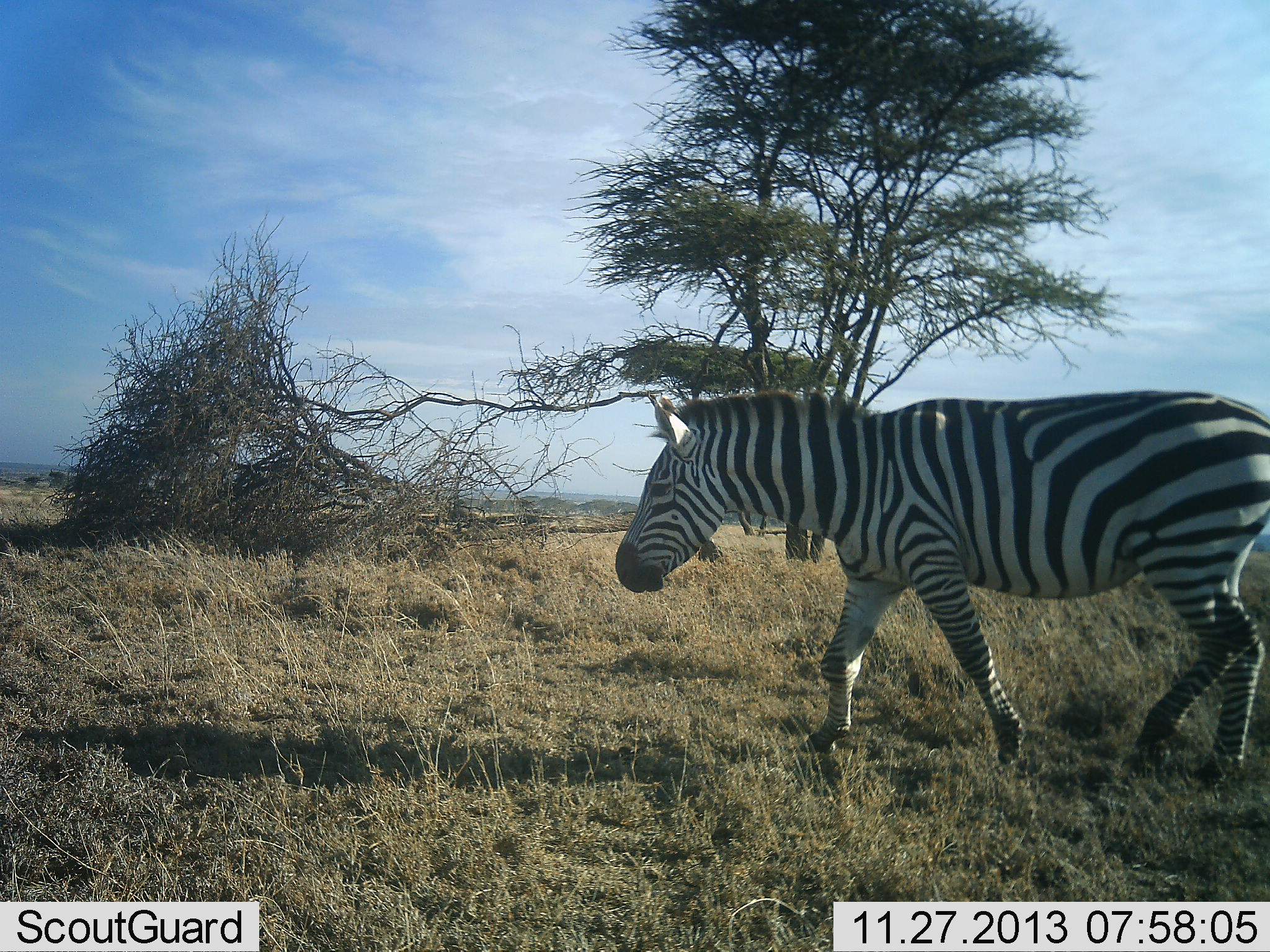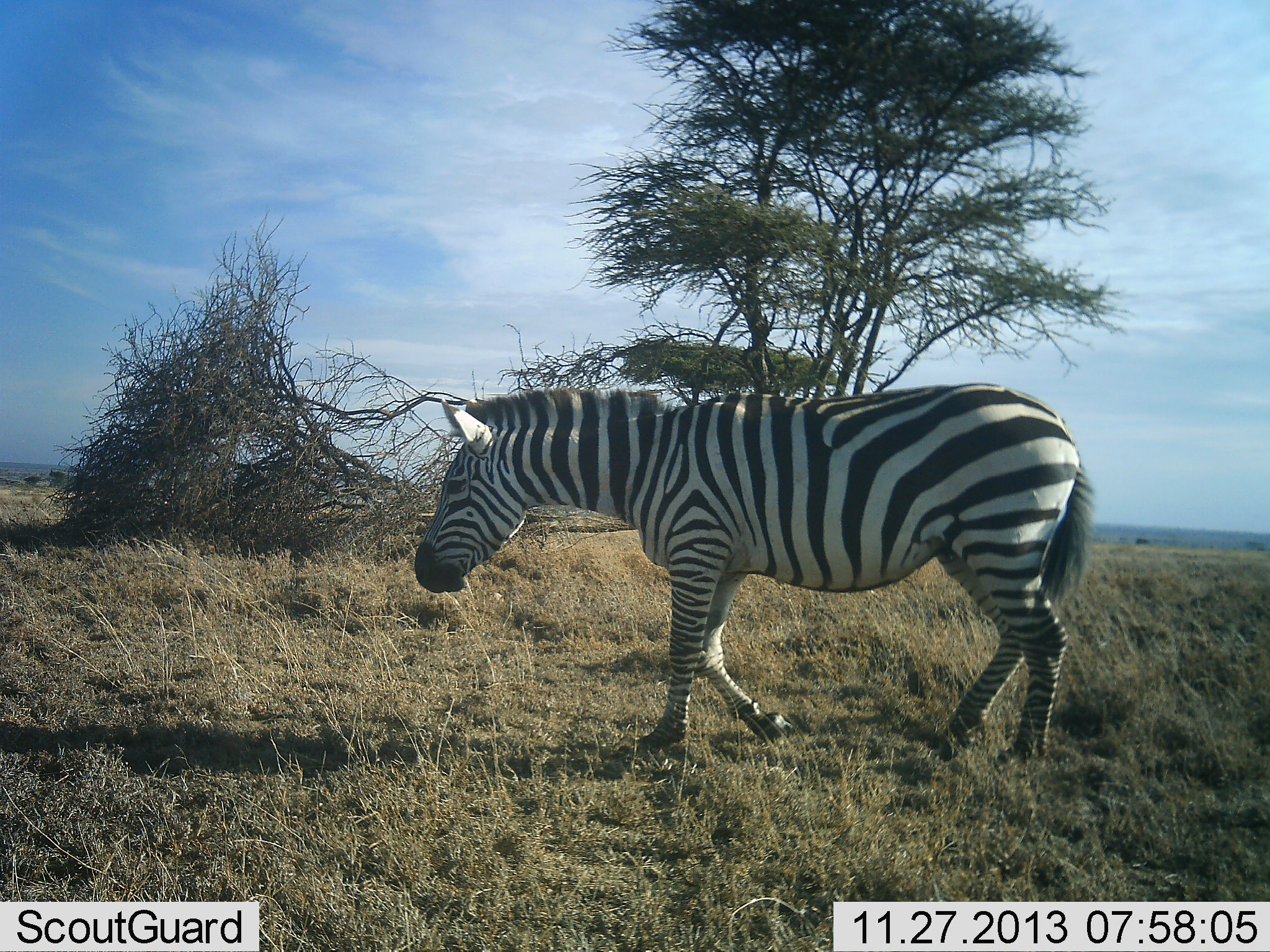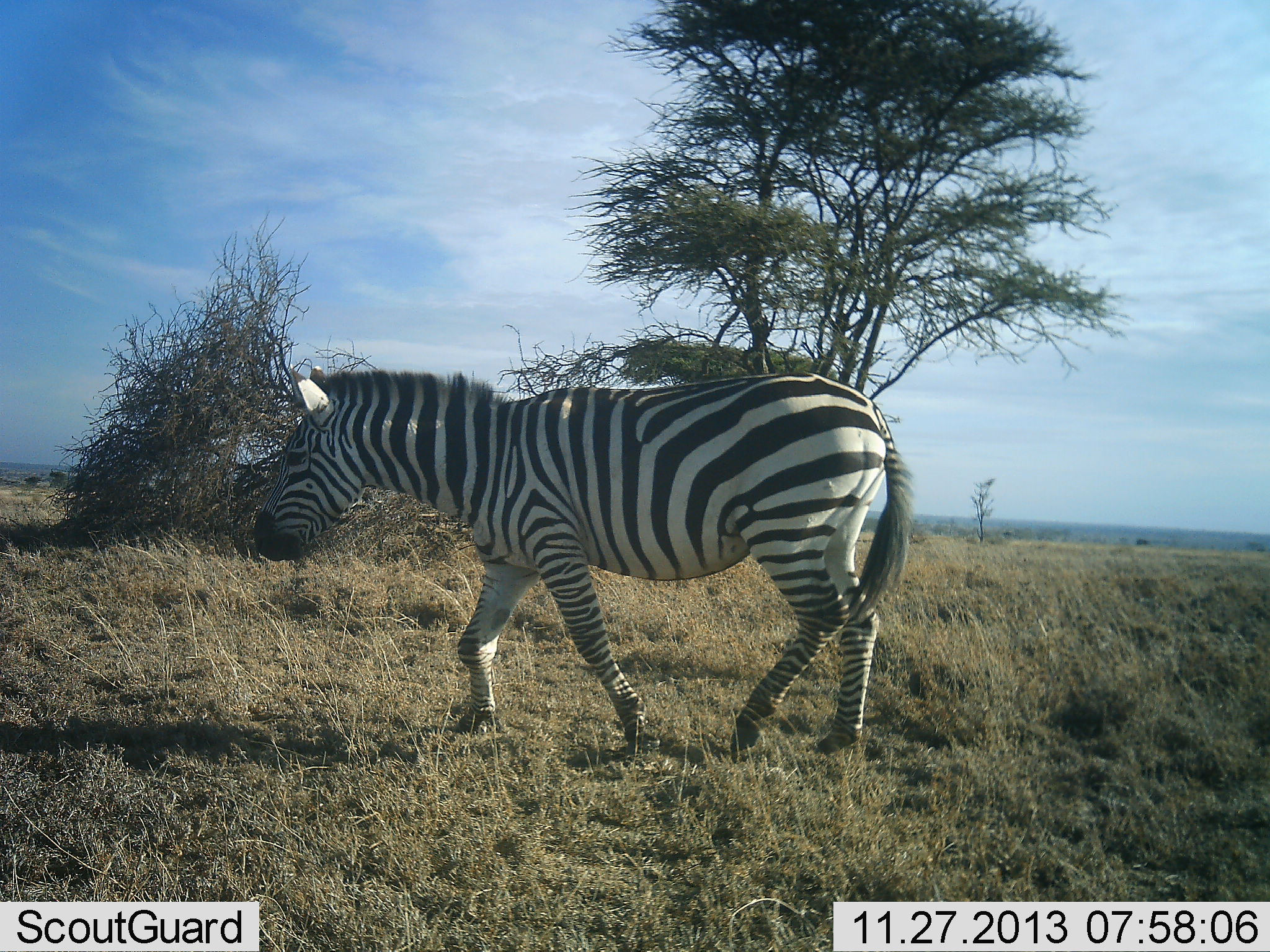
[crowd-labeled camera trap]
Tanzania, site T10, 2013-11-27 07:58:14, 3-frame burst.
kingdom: Animalia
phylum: Chordata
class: Mammalia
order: Perissodactyla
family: Equidae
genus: Equus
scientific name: Equus quagga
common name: plains zebra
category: zebra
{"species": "zebra (plains zebra) (Equus quagga)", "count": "1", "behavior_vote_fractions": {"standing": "10%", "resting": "0%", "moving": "100%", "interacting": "0%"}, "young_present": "0%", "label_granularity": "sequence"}